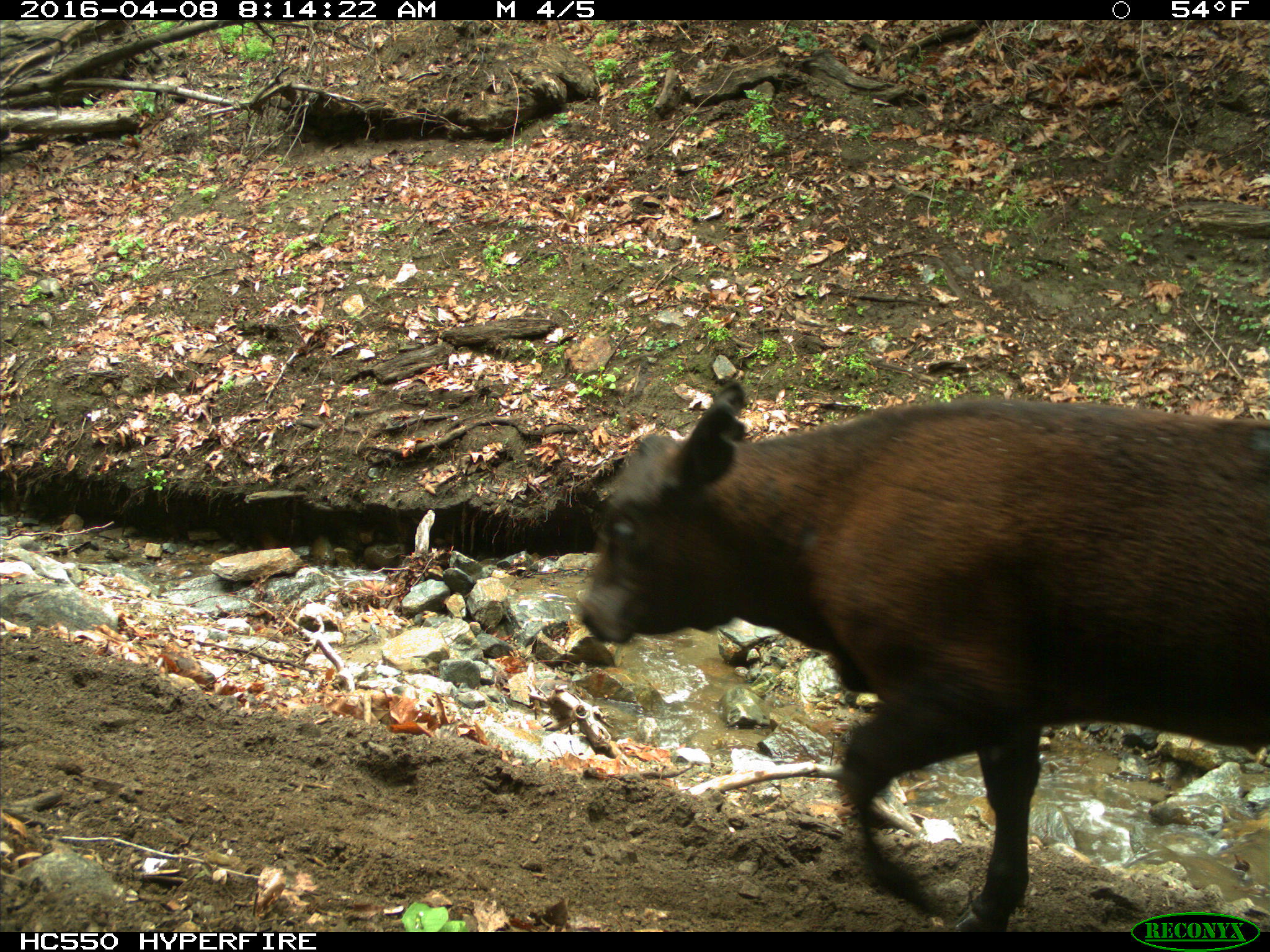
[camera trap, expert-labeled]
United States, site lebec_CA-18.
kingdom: Animalia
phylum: Chordata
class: Mammalia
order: Artiodactyla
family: Bovidae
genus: Bos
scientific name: Bos taurus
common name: domestic cow